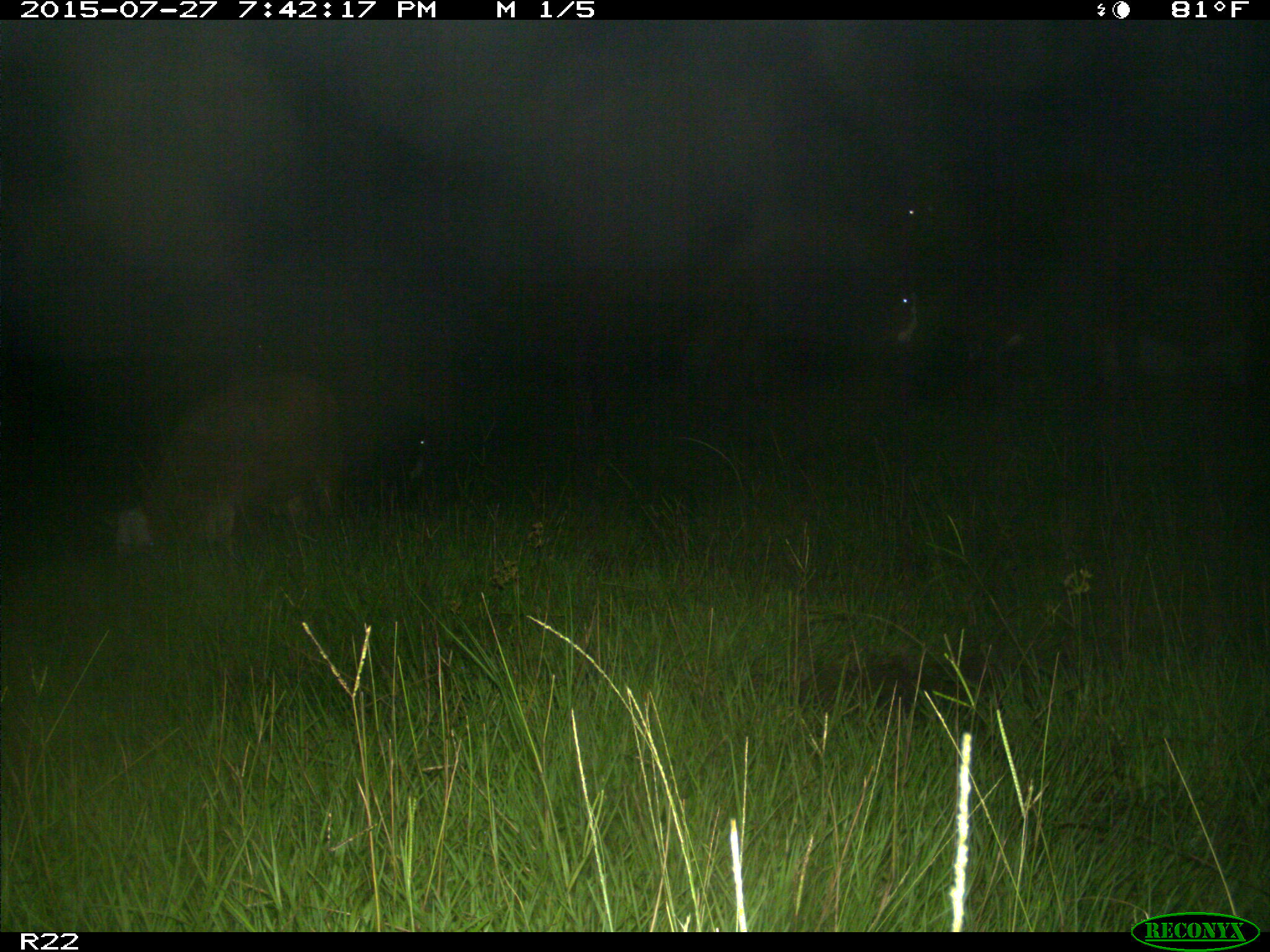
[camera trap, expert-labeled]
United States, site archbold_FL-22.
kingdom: Animalia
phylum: Chordata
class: Mammalia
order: Artiodactyla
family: Bovidae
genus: Bos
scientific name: Bos taurus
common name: domestic cow